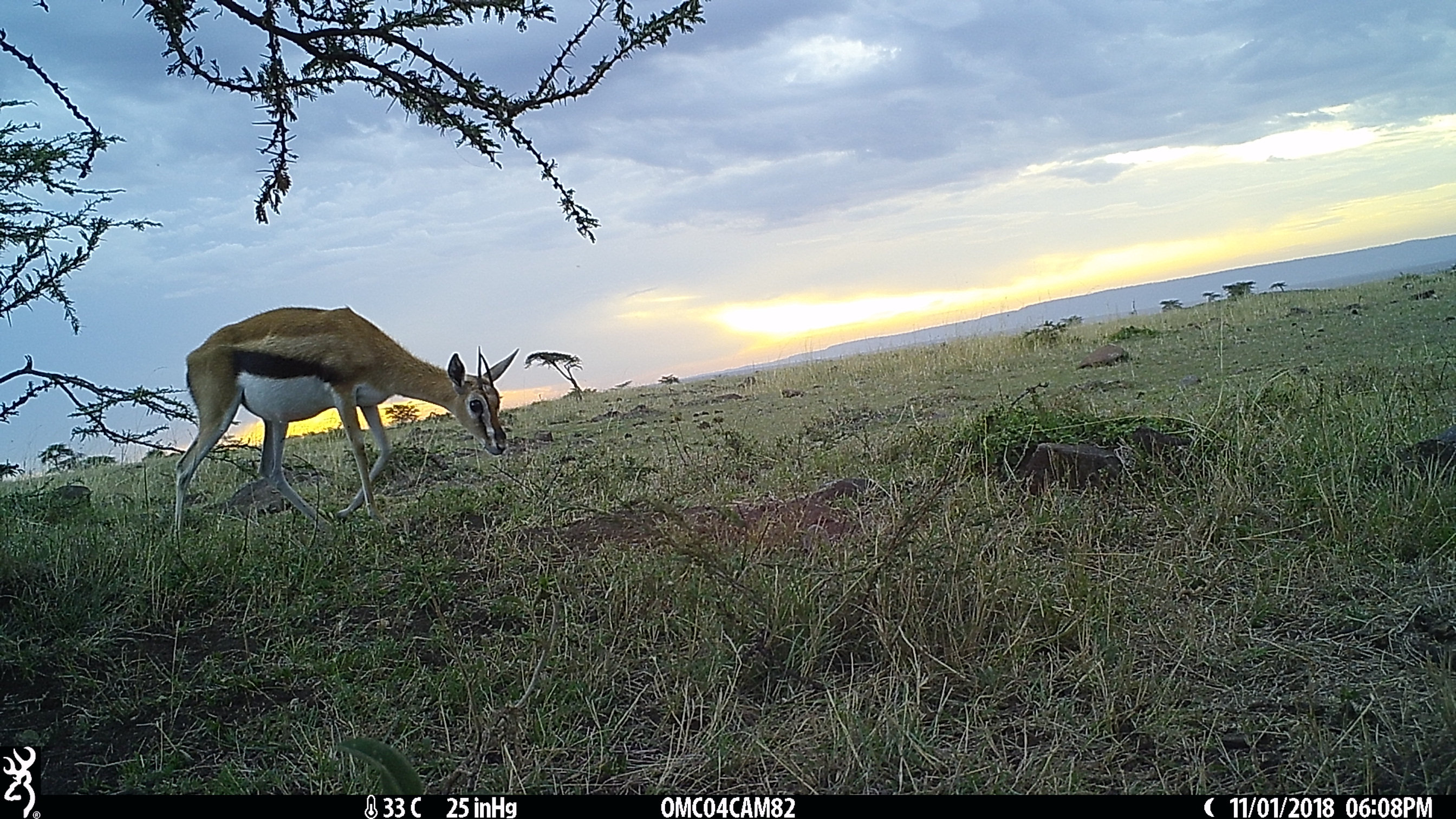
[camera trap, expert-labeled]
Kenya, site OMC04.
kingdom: Animalia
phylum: Chordata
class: Mammalia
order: Artiodactyla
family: Bovidae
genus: Eudorcas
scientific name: Eudorcas thomsonii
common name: thomon's gazelle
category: gazelle thomsons